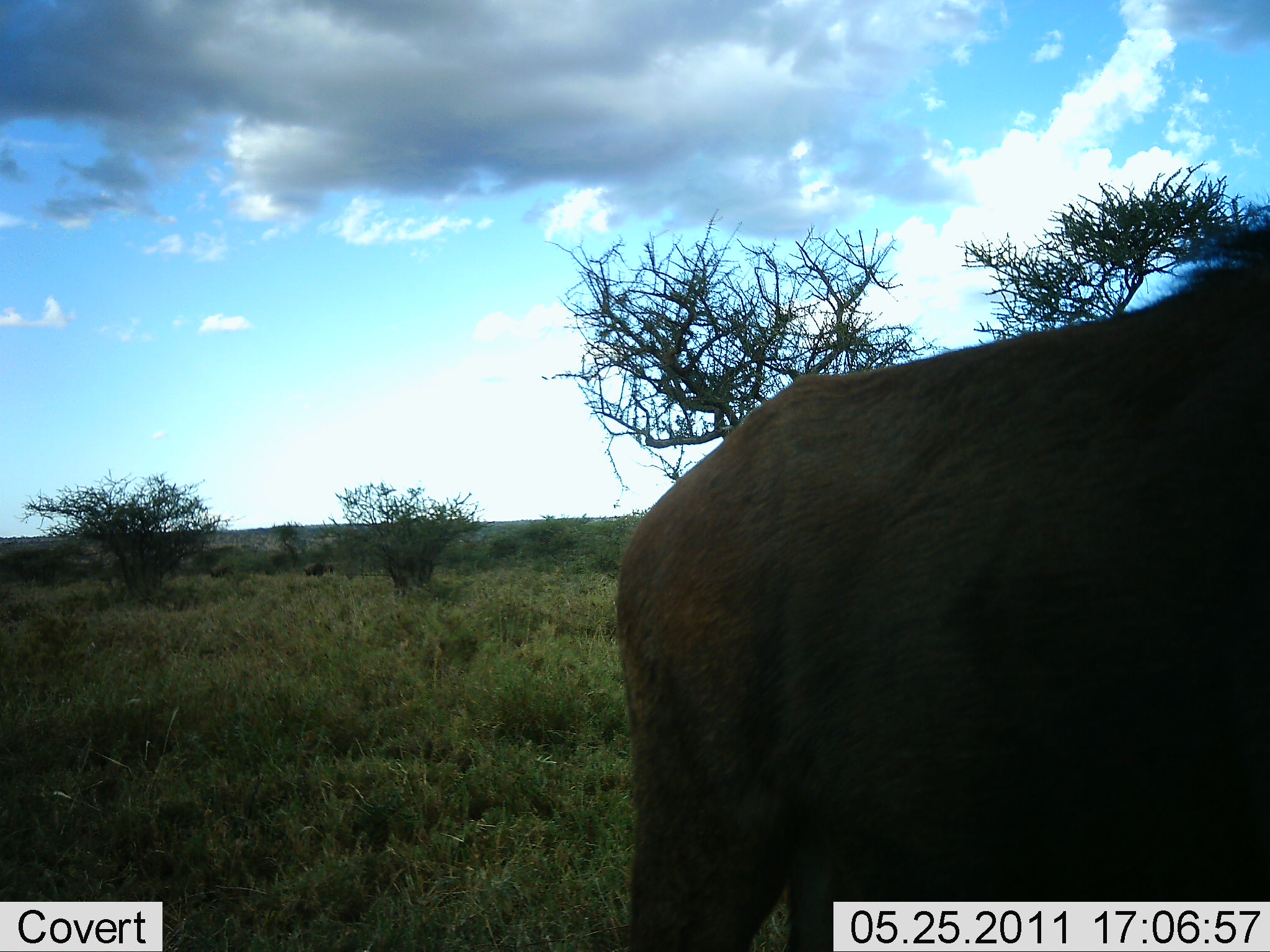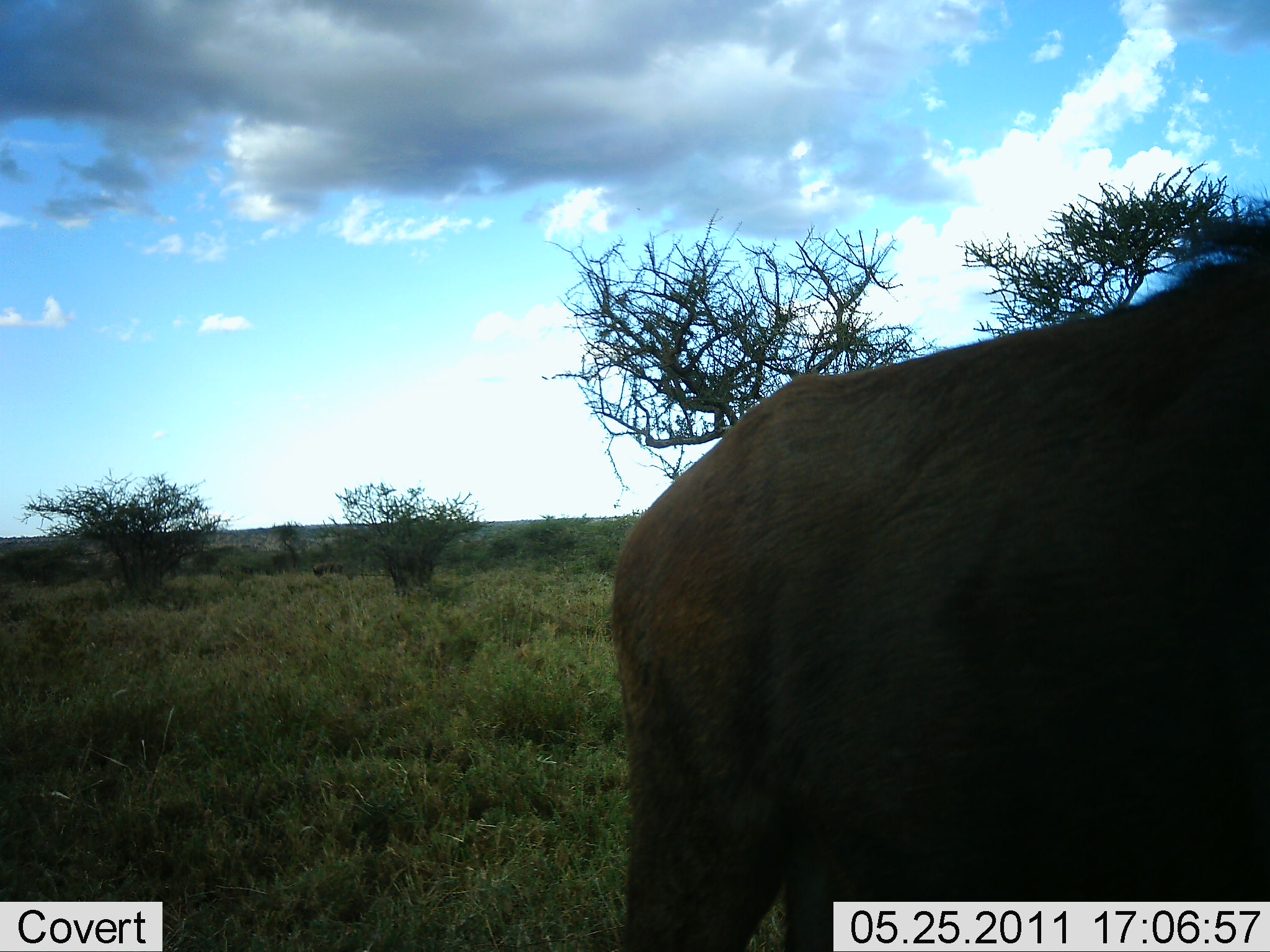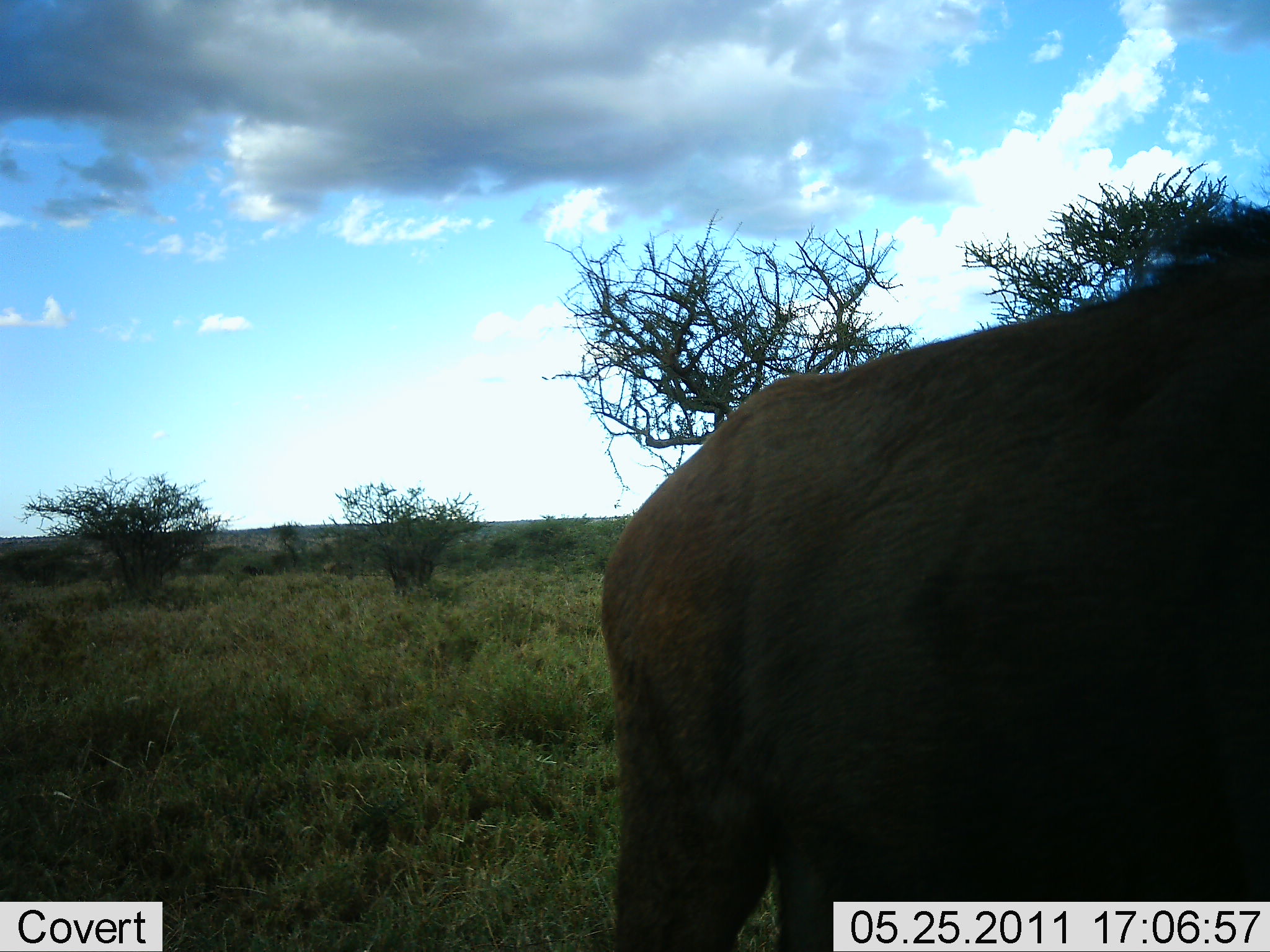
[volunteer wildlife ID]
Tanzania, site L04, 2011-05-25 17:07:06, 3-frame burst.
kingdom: Animalia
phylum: Chordata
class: Mammalia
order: Artiodactyla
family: Bovidae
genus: Connochaetes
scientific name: Connochaetes taurinus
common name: blue wildebeest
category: wildebeest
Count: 1.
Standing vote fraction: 100%.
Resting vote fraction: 0%.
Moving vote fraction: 20%.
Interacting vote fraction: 0%.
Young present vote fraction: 0%.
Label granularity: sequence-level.